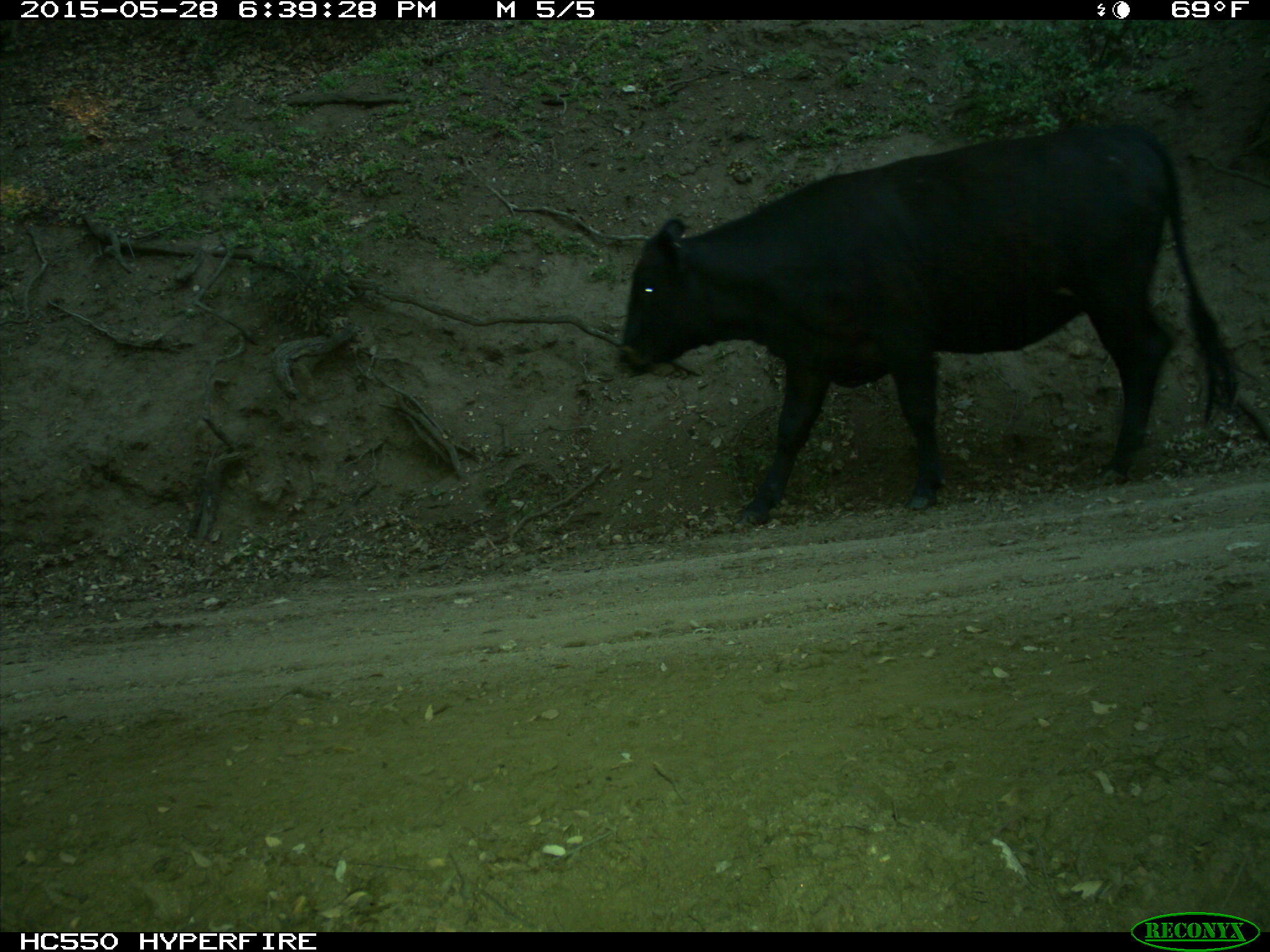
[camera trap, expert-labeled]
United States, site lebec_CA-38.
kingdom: Animalia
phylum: Chordata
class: Mammalia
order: Artiodactyla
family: Bovidae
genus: Bos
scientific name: Bos taurus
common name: domestic cow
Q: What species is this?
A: Bos taurus (domestic cow).